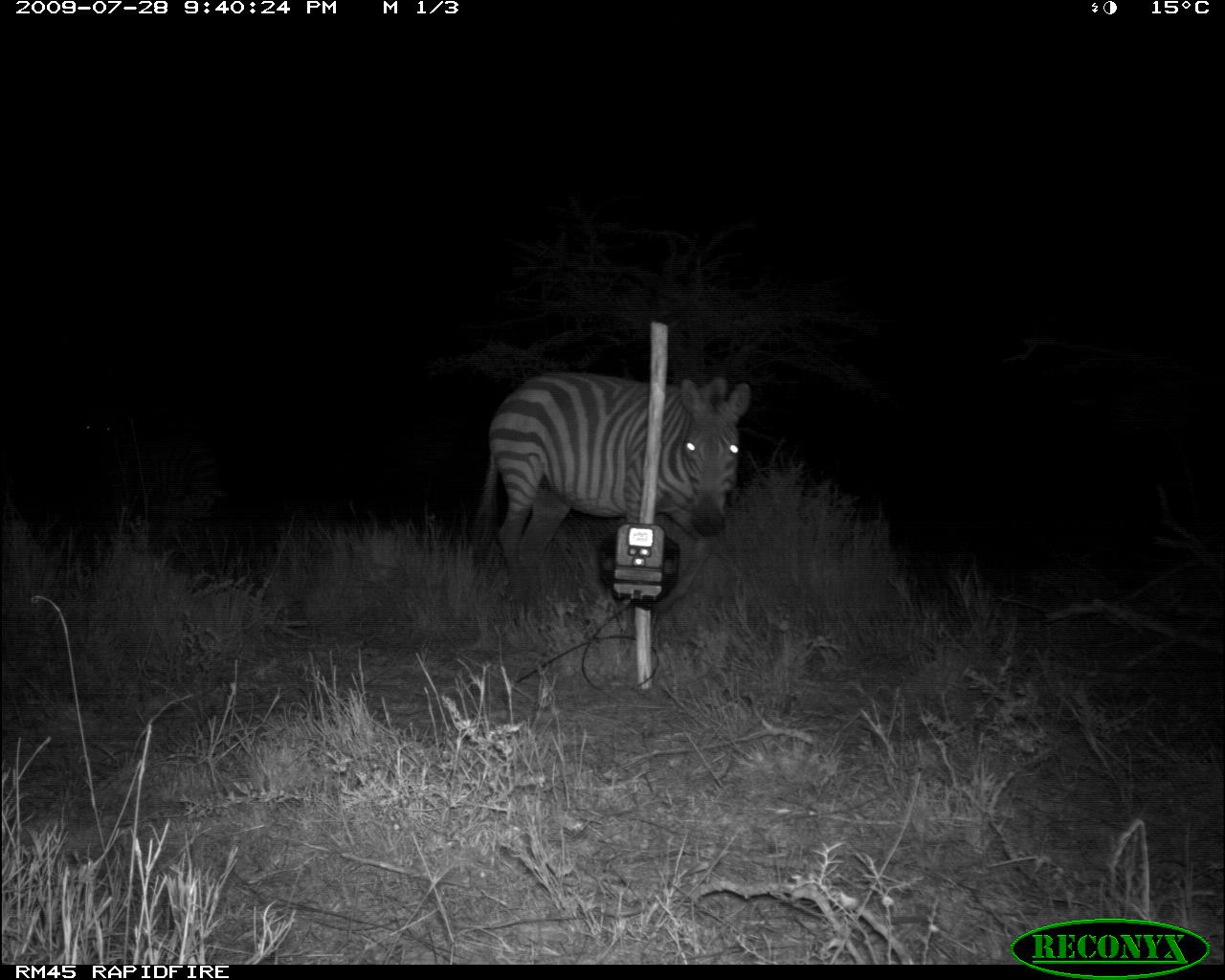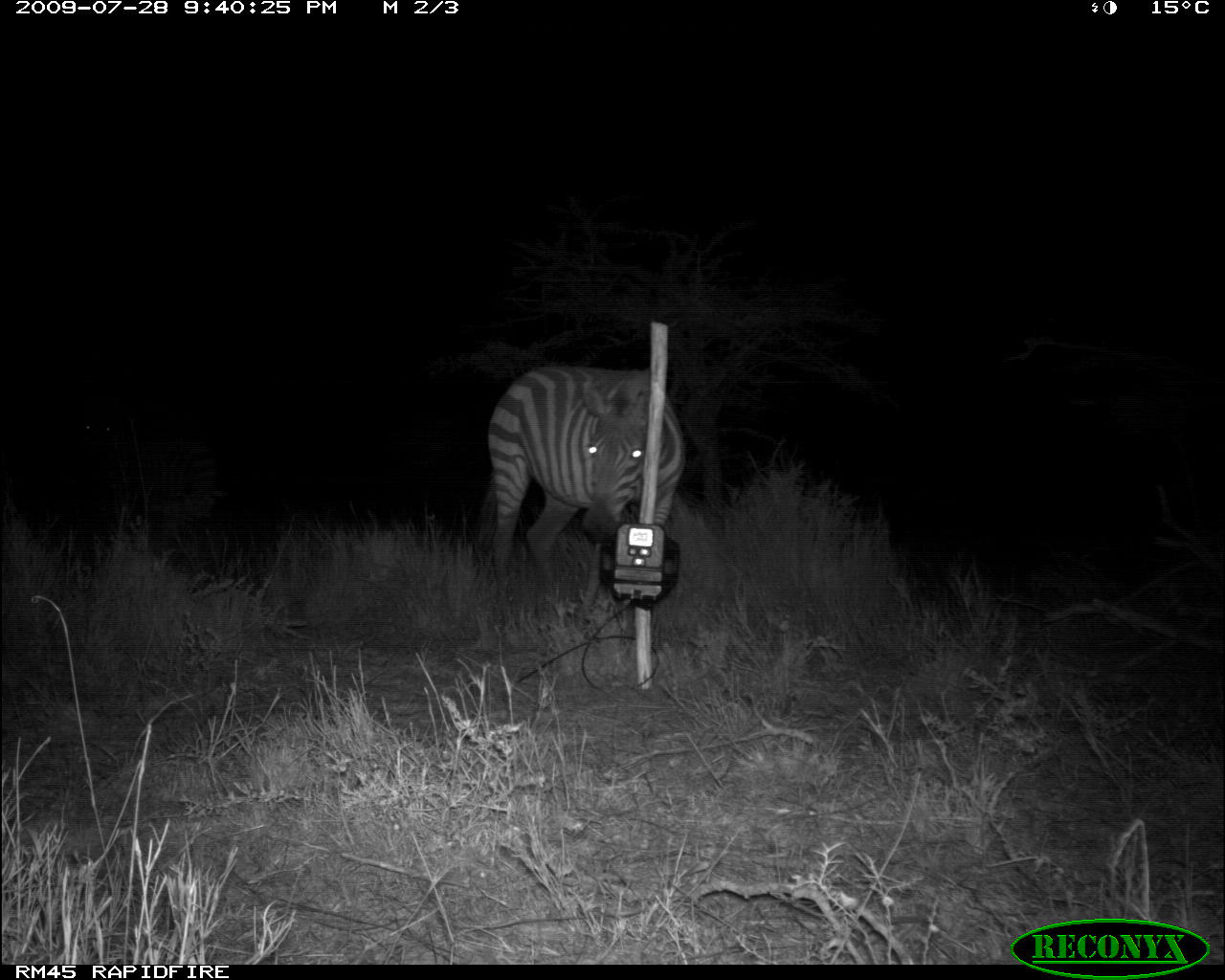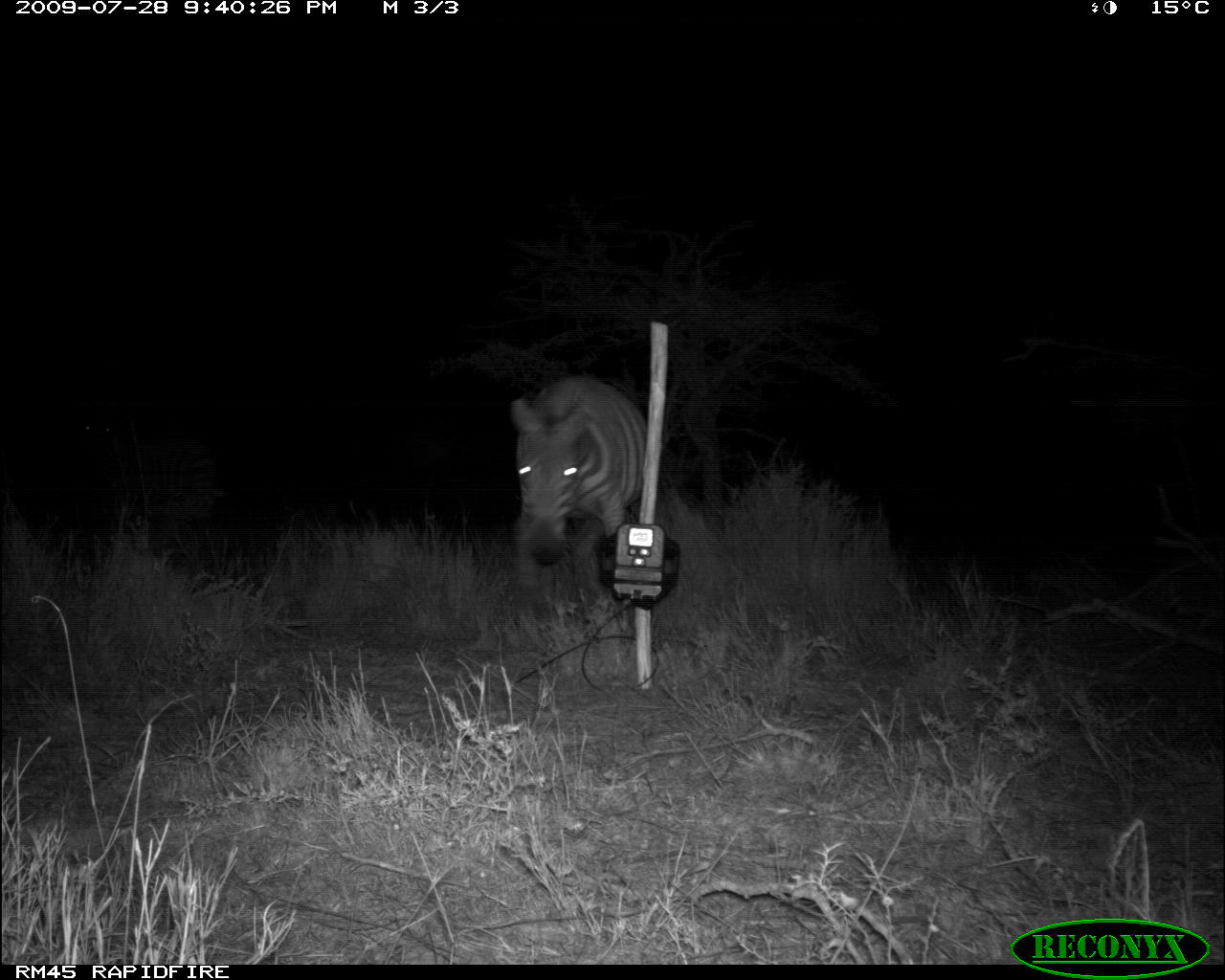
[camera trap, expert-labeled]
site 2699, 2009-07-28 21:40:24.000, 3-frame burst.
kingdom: Animalia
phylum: Chordata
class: Mammalia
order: Perissodactyla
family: Equidae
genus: Equus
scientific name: Equus quagga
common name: plains zebra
Equus quagga (plains zebra), count 2.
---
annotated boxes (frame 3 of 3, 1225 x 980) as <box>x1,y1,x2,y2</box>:
equus quagga: <box>506,373,648,605</box>; <box>80,411,223,534</box>